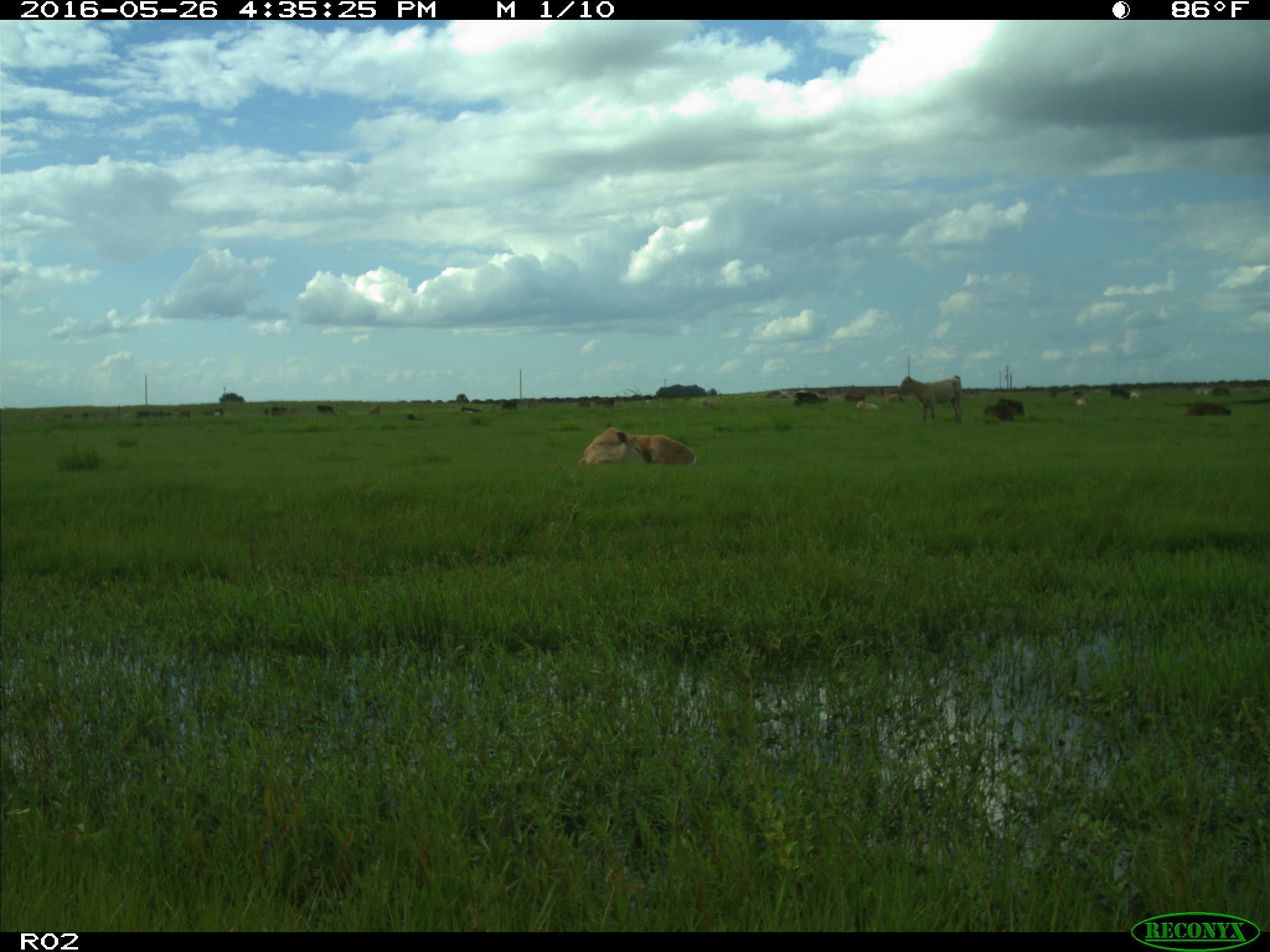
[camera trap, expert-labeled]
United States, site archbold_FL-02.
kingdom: Animalia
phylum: Chordata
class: Mammalia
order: Artiodactyla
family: Bovidae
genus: Bos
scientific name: Bos taurus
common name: domestic cow